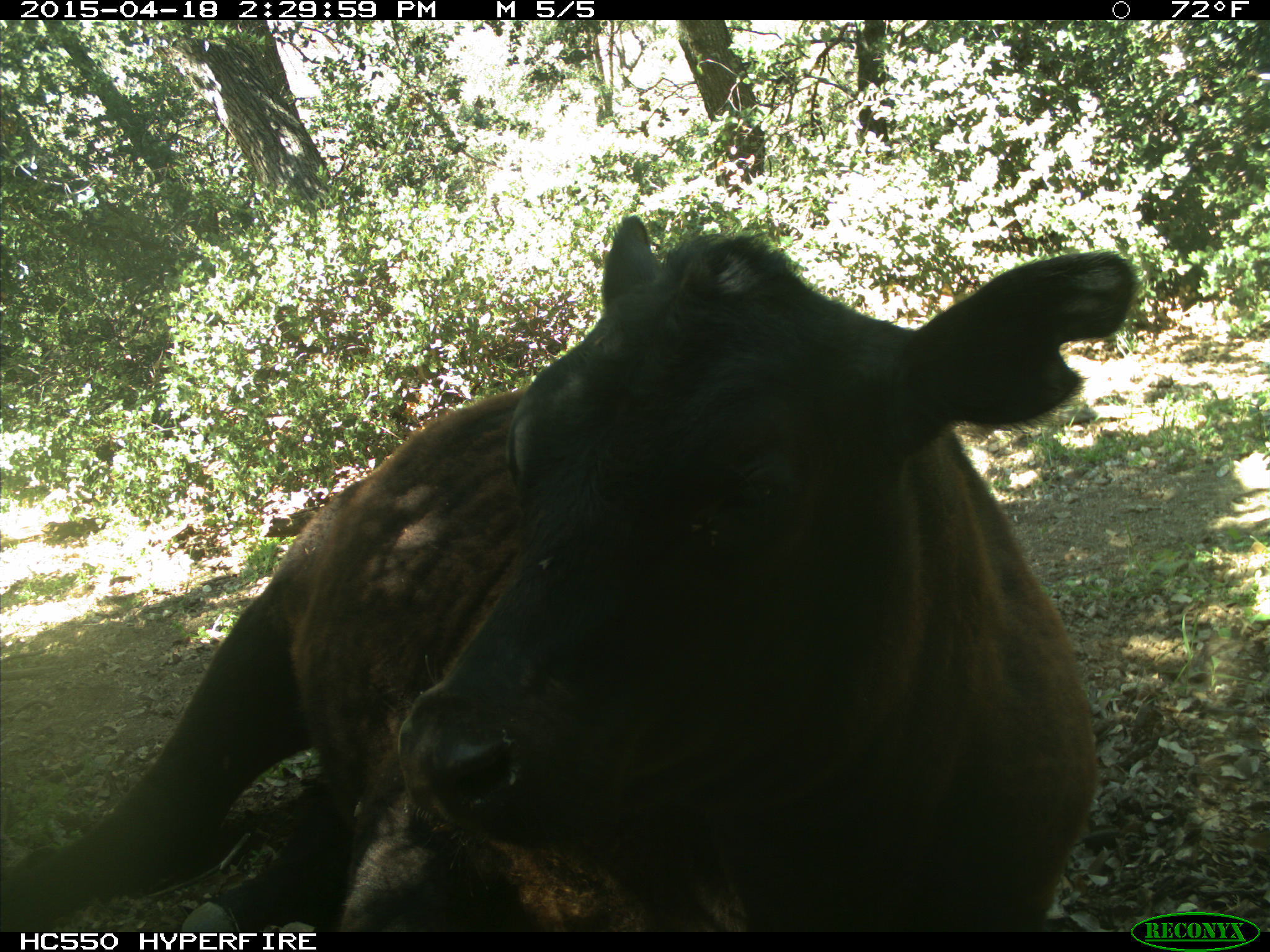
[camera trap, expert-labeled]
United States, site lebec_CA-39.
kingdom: Animalia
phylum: Chordata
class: Mammalia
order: Artiodactyla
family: Bovidae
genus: Bos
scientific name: Bos taurus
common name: domestic cow